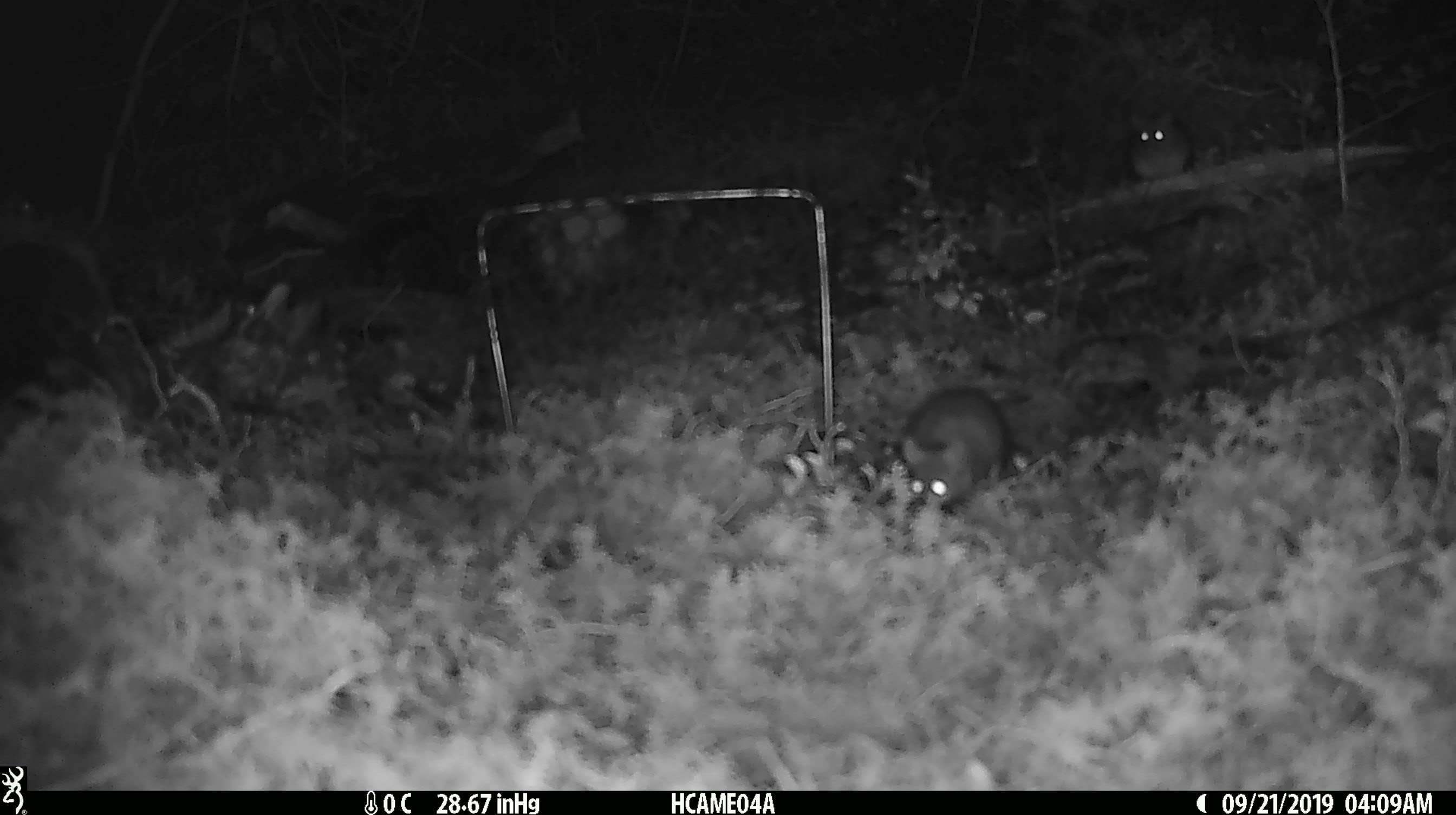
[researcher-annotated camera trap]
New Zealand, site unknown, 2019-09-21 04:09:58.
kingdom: Animalia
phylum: Chordata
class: Mammalia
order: Rodentia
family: Muridae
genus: Mus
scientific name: Mus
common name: mouse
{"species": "mouse (Mus)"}